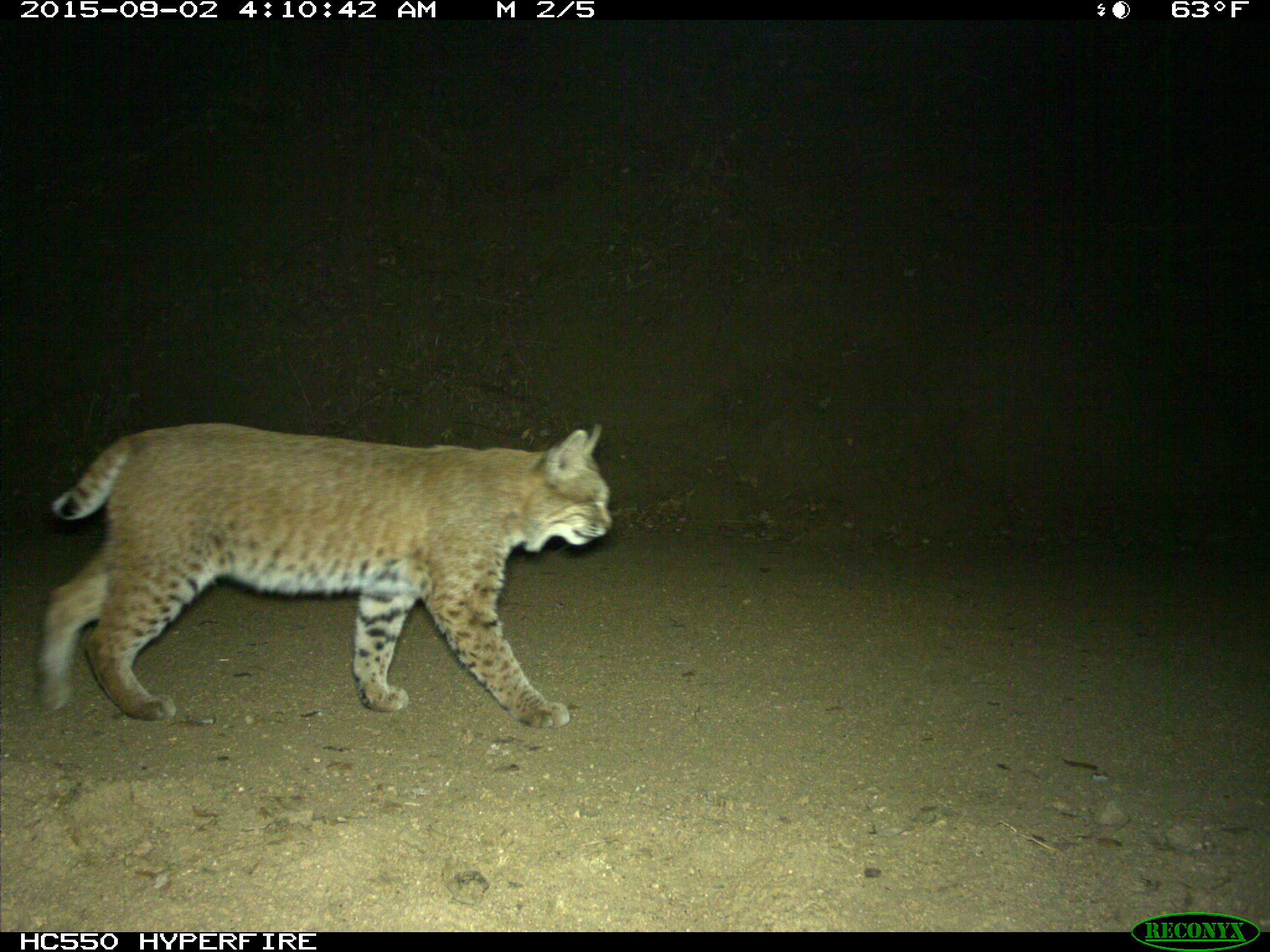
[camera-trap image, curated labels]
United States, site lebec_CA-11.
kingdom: Animalia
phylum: Chordata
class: Mammalia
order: Carnivora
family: Felidae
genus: Lynx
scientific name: Lynx rufus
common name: bobcat